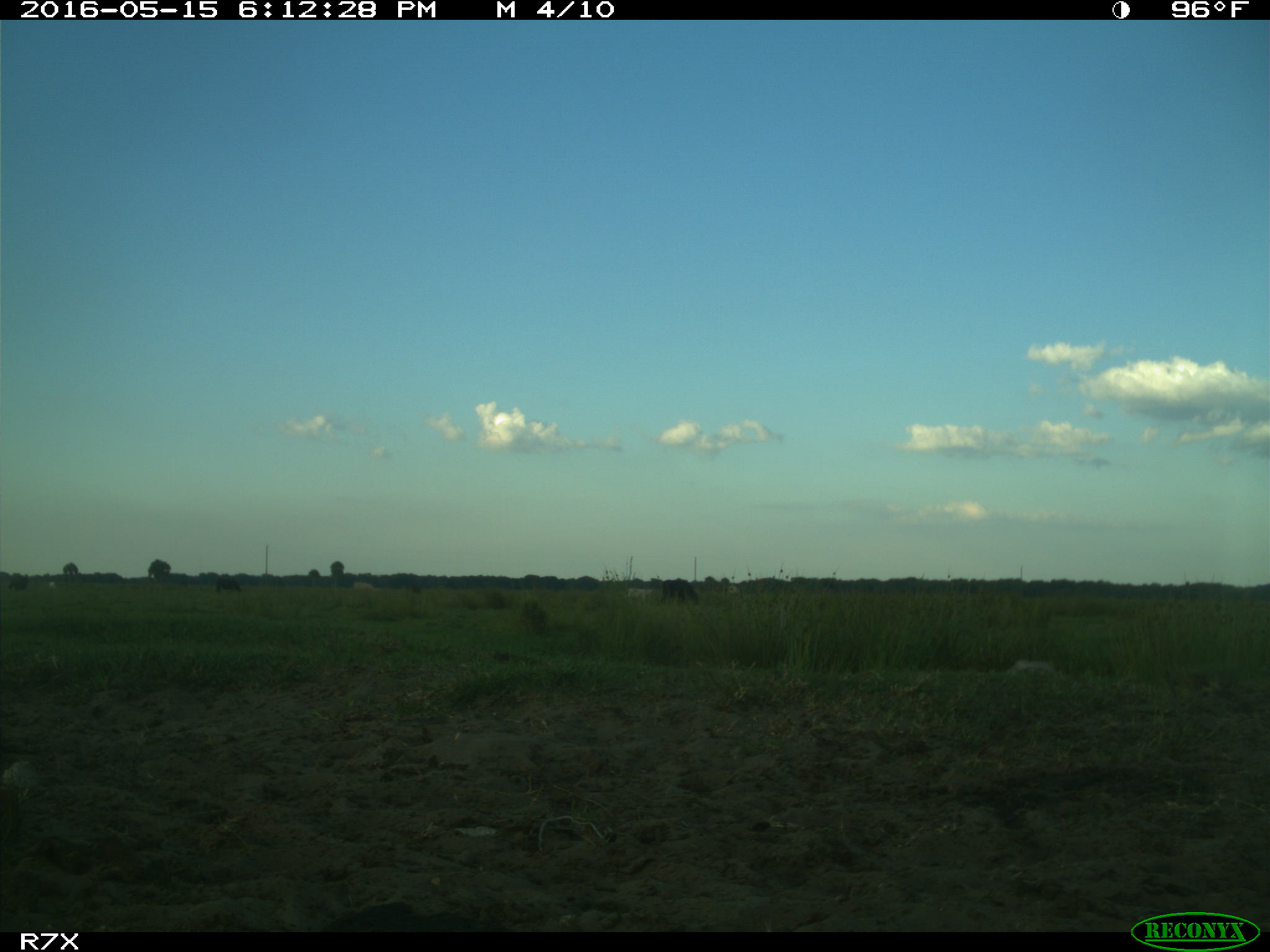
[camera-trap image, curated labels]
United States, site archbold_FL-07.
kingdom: Animalia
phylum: Chordata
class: Mammalia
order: Artiodactyla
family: Bovidae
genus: Bos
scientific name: Bos taurus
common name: domestic cow